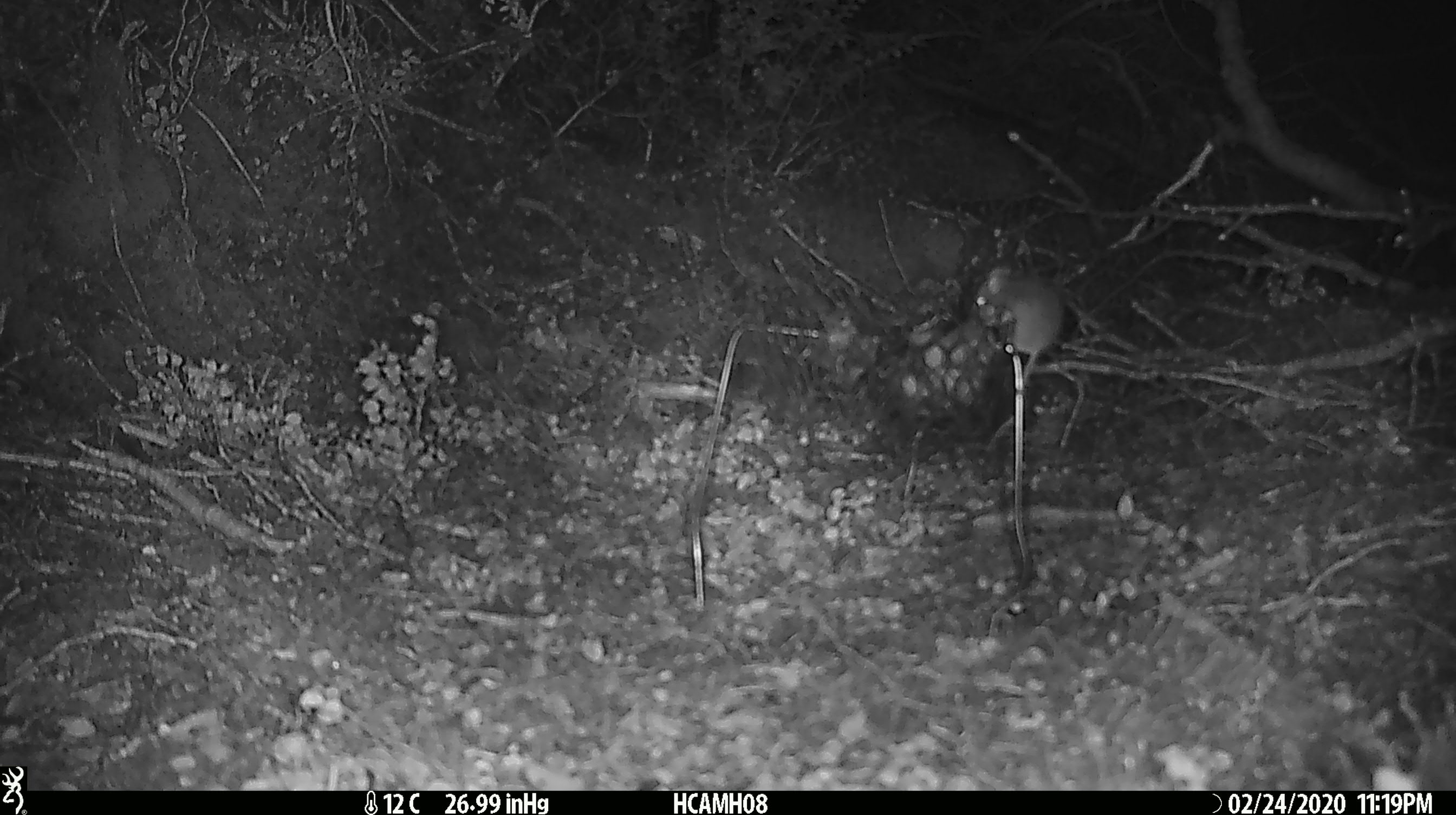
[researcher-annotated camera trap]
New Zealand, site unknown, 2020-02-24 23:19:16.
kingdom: Animalia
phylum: Chordata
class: Mammalia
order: Rodentia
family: Muridae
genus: Mus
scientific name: Mus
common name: mouse